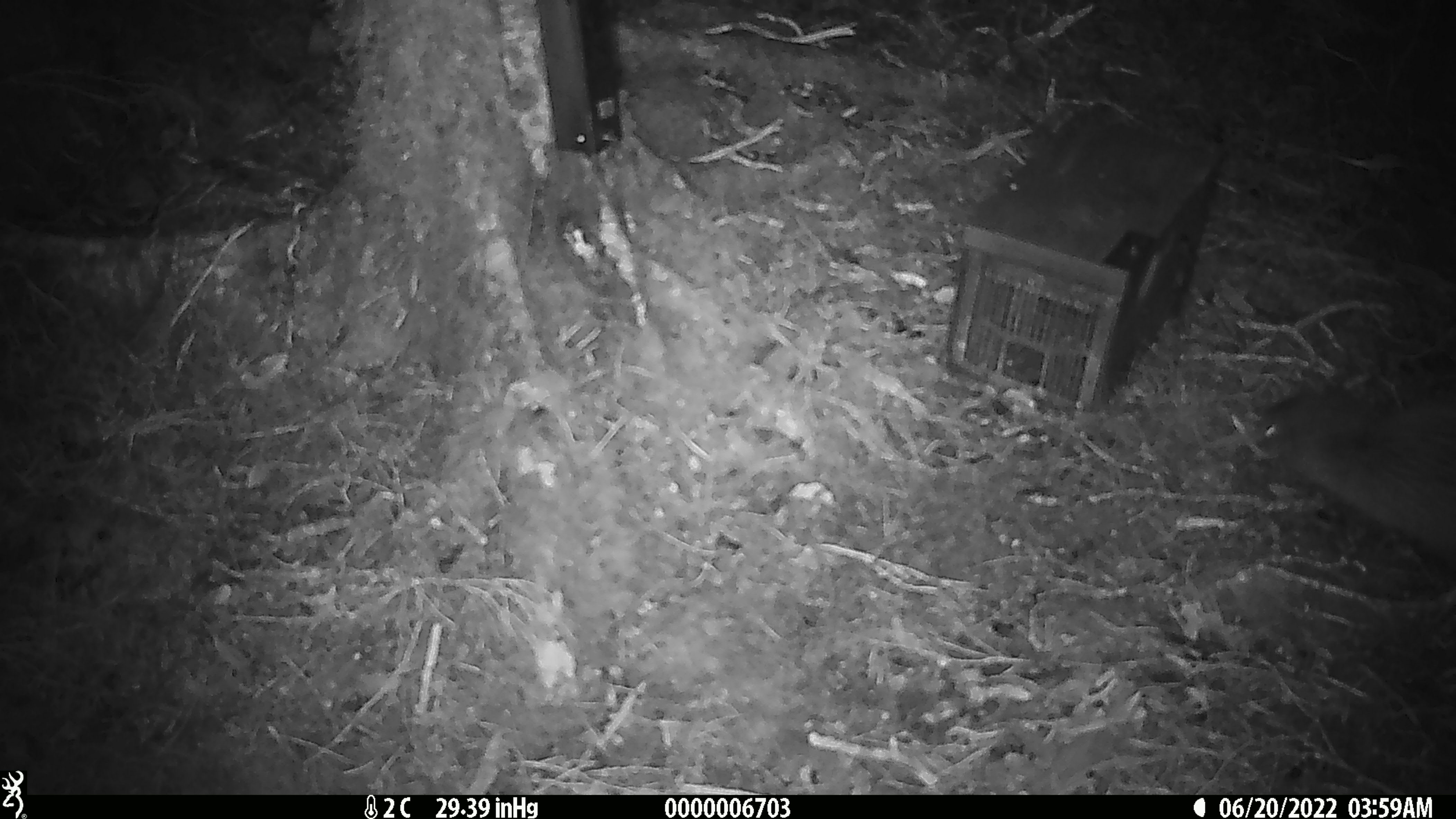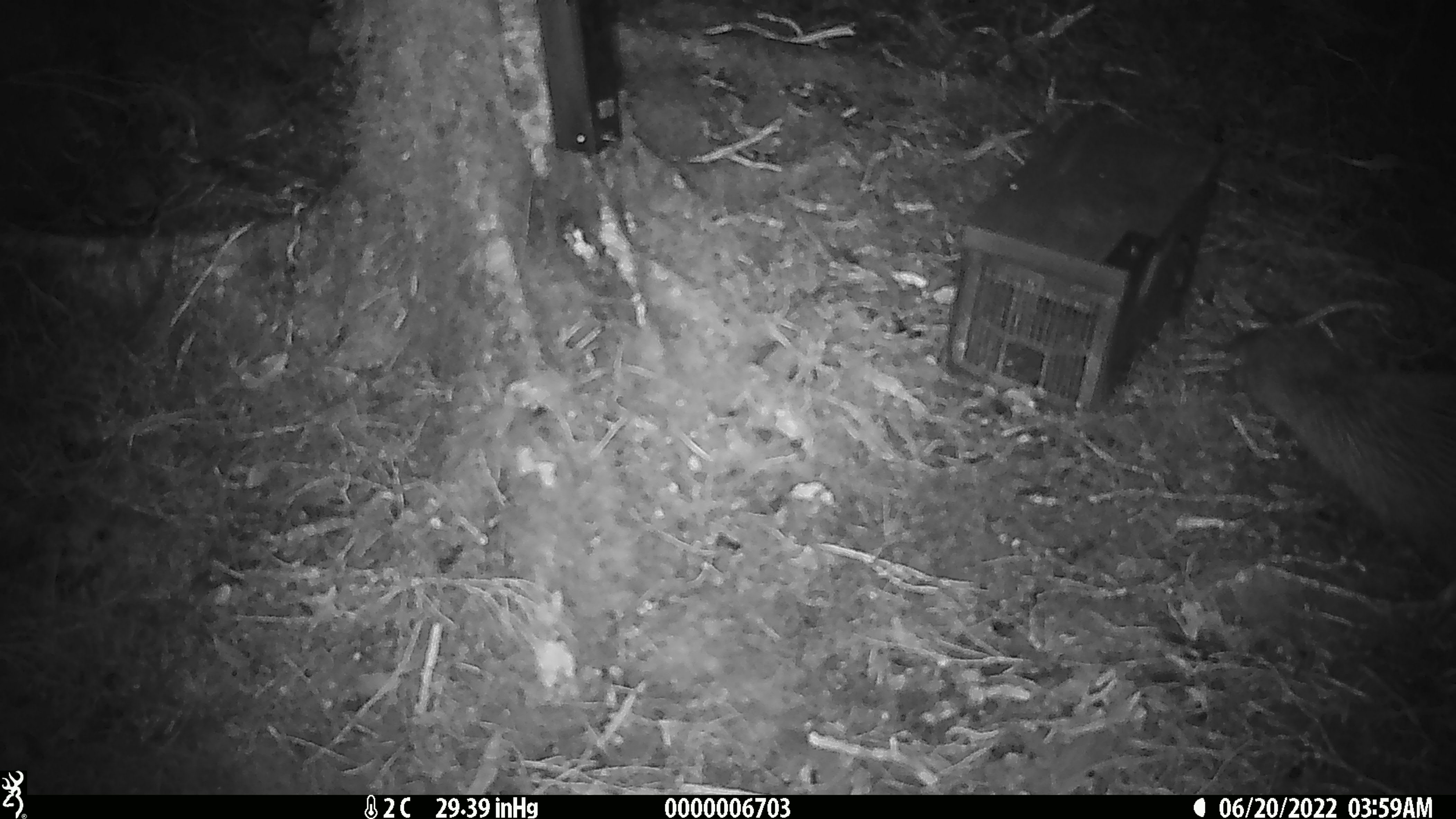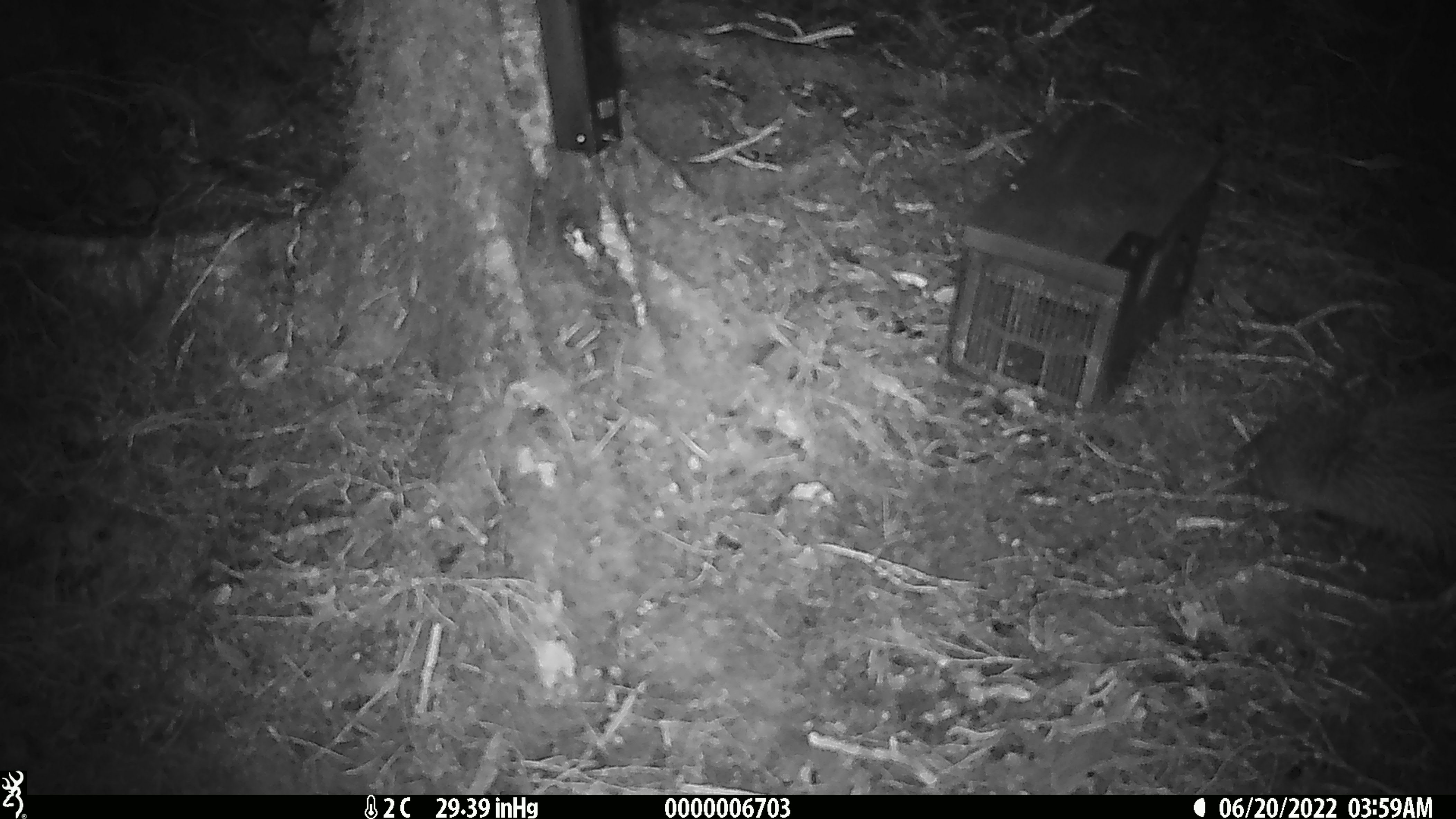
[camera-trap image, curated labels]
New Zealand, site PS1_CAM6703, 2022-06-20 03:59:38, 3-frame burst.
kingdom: Animalia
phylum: Chordata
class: Aves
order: Apterygiformes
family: Apterygidae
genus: Apteryx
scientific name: Apteryx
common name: kiwi